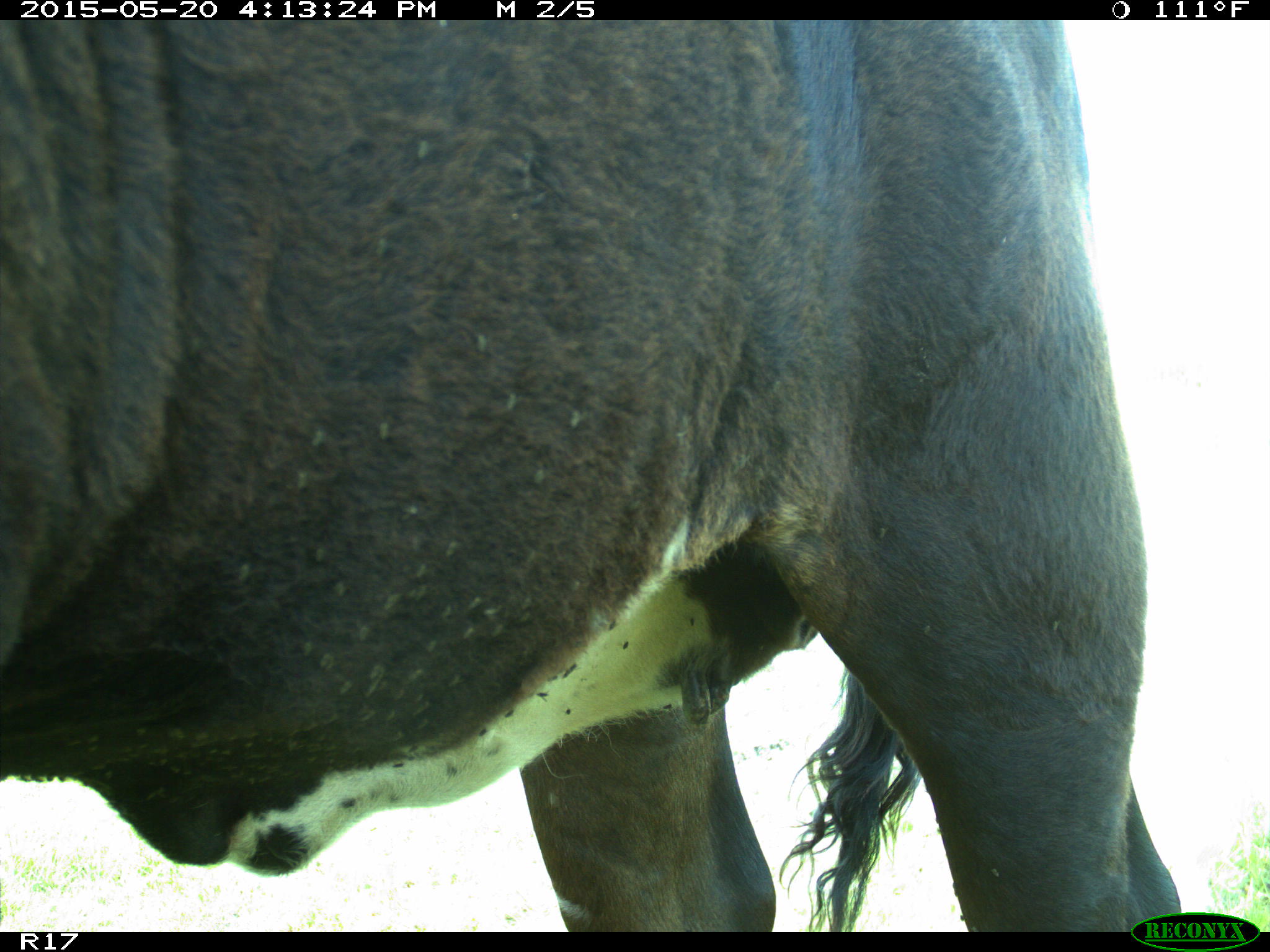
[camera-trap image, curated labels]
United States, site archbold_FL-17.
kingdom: Animalia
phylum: Chordata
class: Mammalia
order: Artiodactyla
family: Bovidae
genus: Bos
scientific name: Bos taurus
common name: domestic cow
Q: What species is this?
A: Bos taurus (domestic cow).